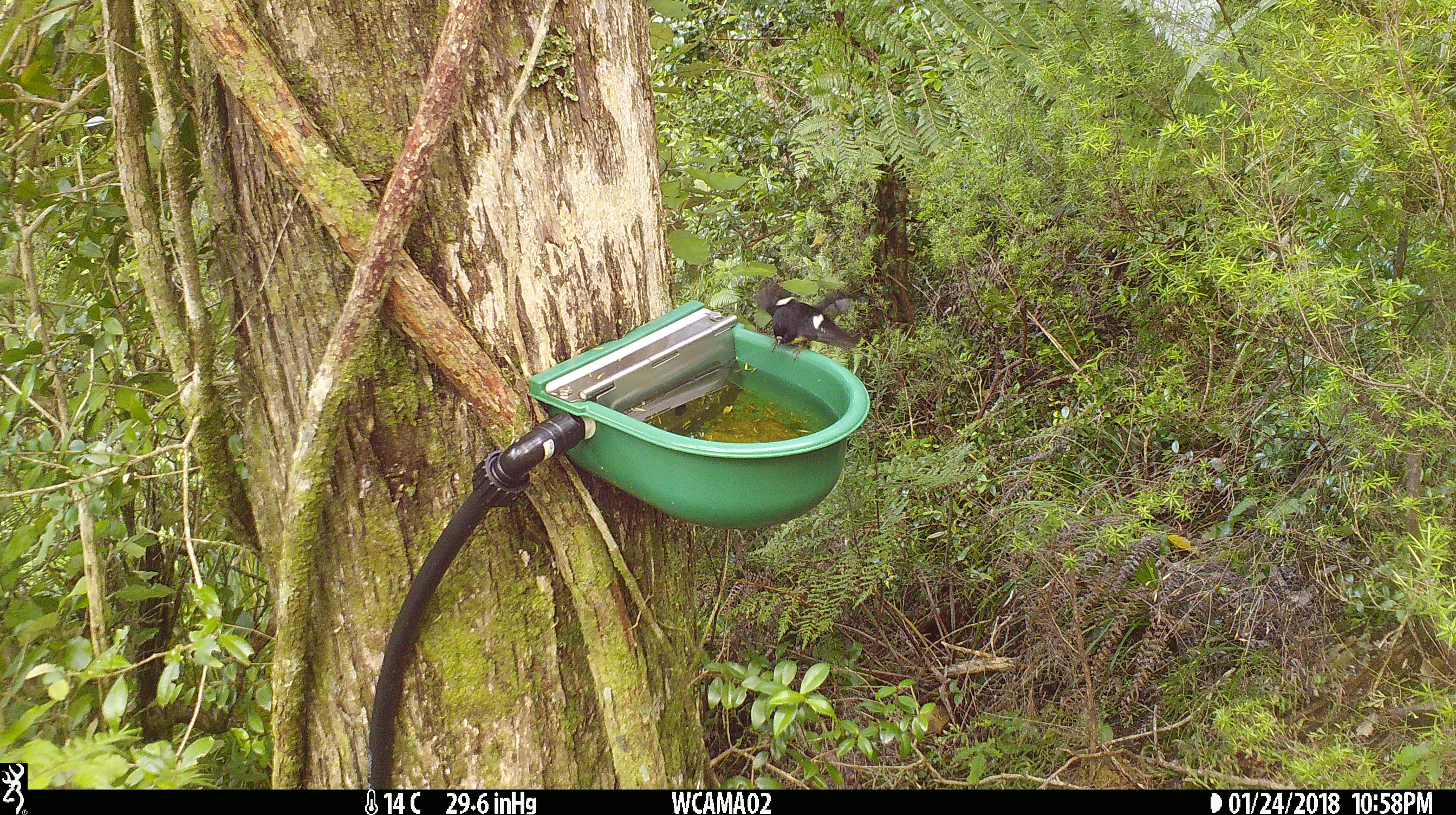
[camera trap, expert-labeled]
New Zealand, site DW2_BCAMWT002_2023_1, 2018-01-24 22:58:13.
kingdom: Animalia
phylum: Chordata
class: Aves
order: Passeriformes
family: Petroicidae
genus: Petroica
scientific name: Petroica macrocephala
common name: tomtit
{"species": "tomtit (Petroica macrocephala)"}